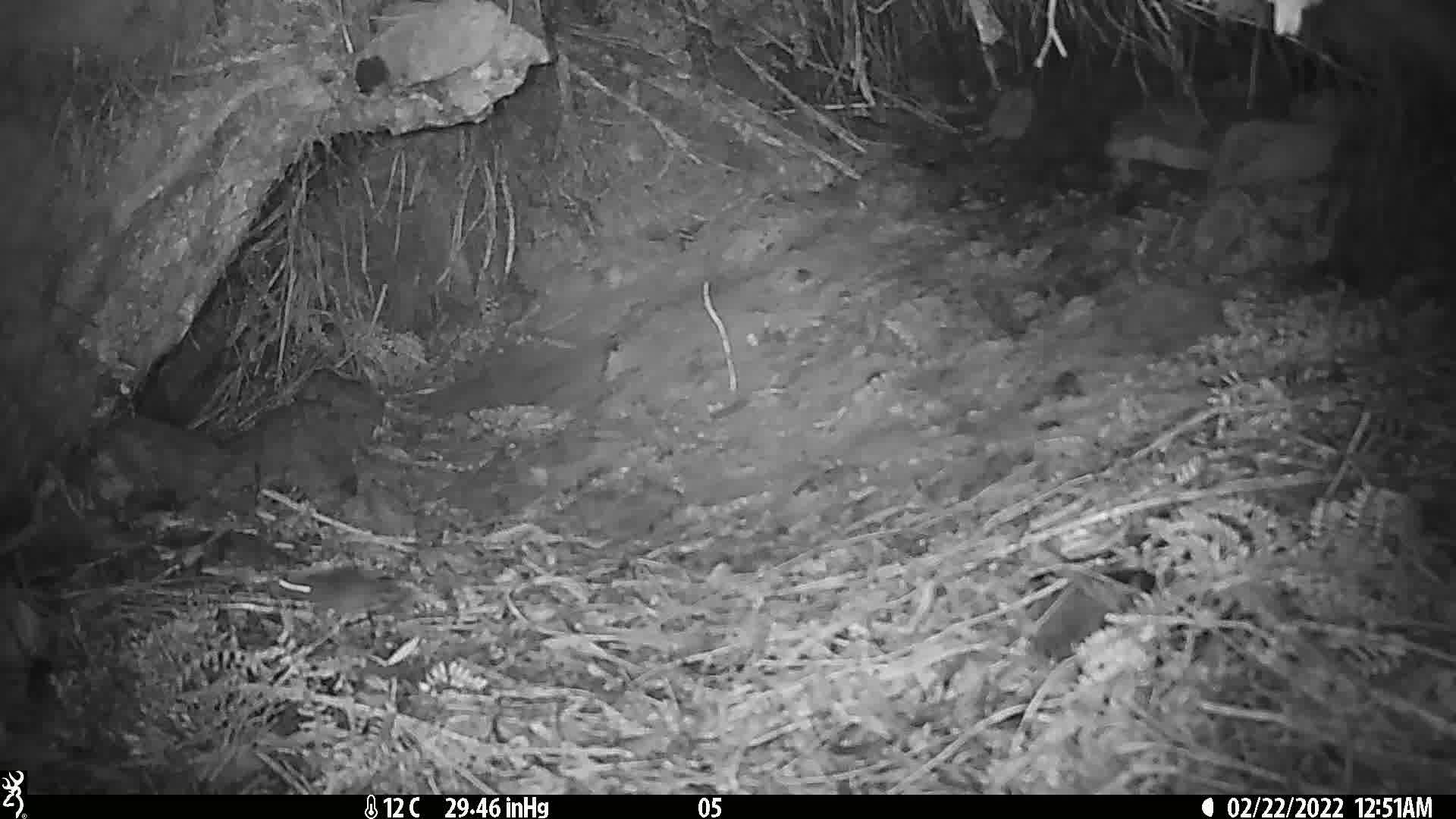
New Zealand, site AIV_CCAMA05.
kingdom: Animalia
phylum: Chordata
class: Mammalia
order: Rodentia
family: Muridae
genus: Mus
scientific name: Mus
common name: mouse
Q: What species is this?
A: Mouse (Mus).